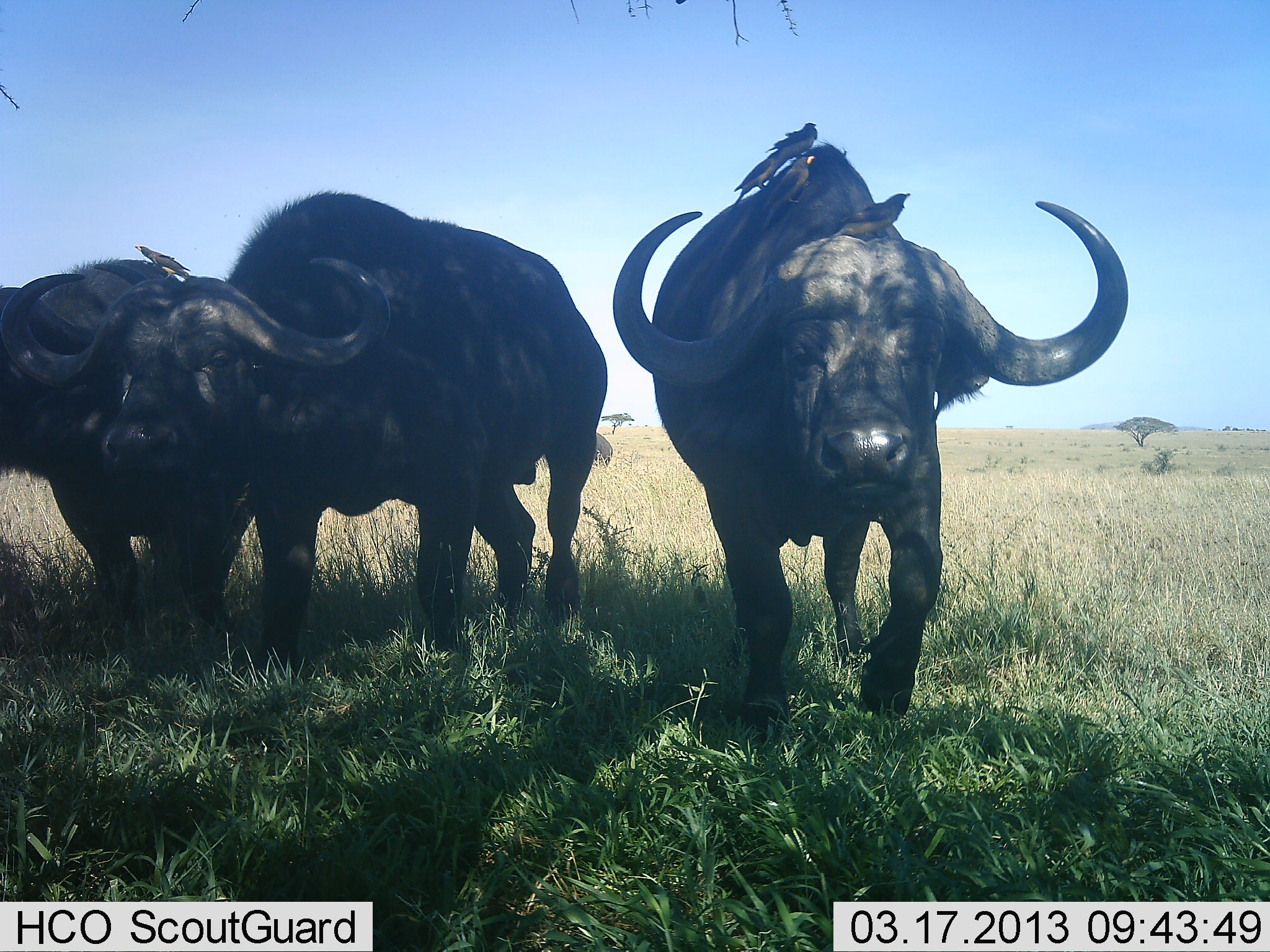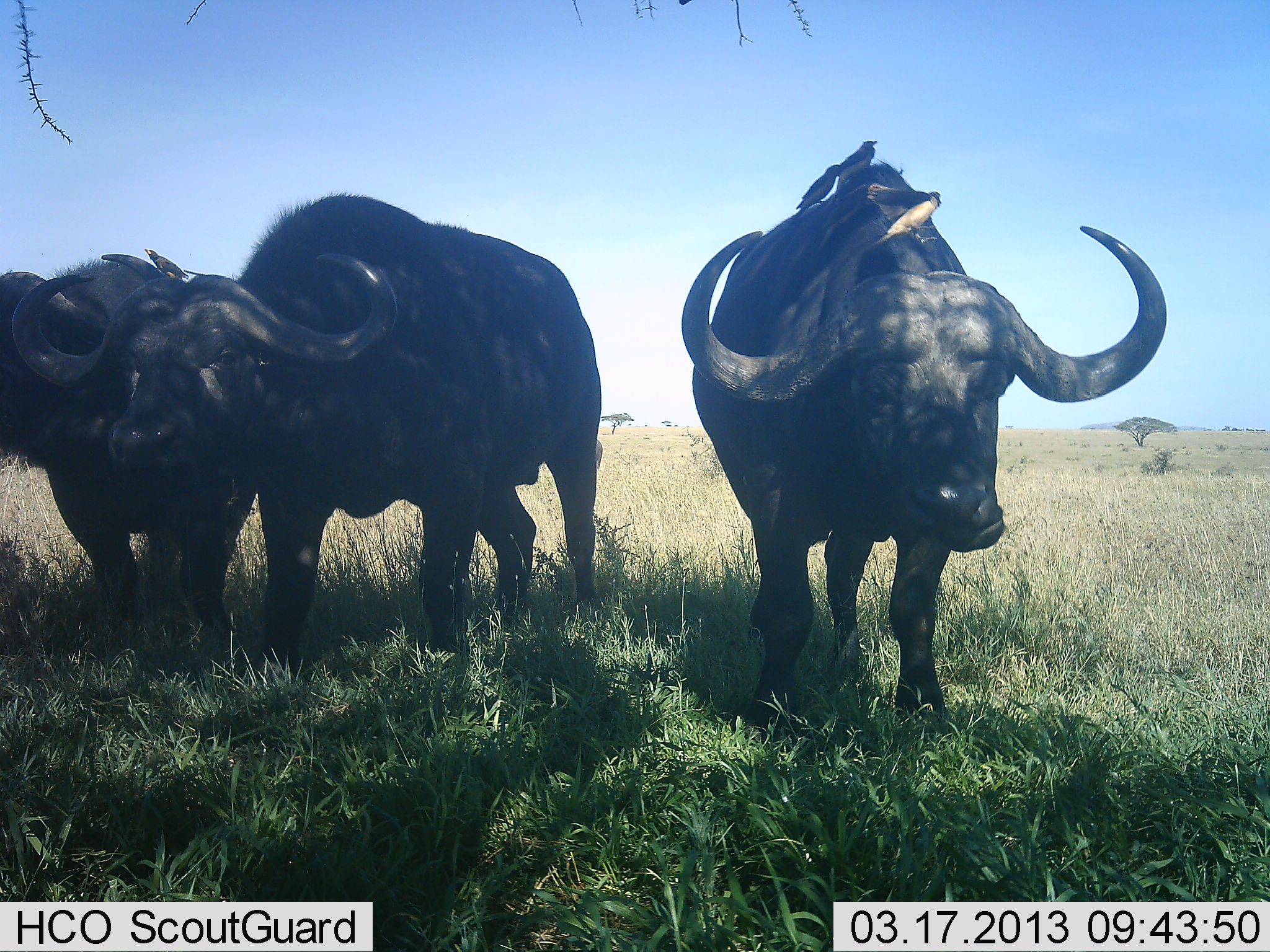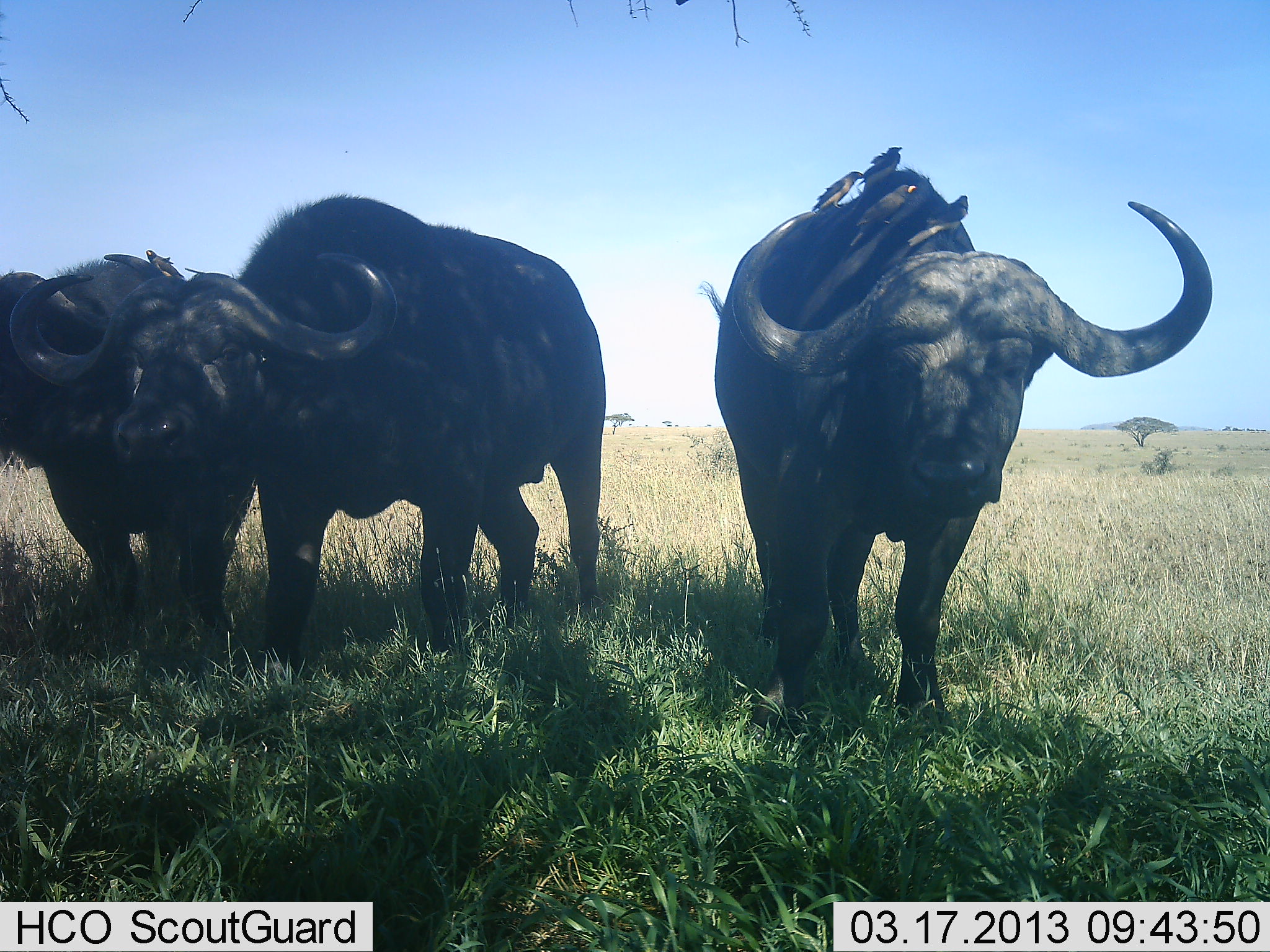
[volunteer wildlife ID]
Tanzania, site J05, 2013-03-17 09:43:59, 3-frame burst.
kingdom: Animalia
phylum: Chordata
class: Mammalia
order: Artiodactyla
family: Bovidae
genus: Syncerus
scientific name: Syncerus caffer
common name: cape buffalo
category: buffalo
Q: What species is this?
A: Buffalo (cape buffalo) (Syncerus caffer).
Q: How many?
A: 3.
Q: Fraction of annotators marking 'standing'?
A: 89%.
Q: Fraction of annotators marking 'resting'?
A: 6%.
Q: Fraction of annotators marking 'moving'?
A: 23%.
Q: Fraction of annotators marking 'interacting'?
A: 11%.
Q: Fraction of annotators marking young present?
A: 0%.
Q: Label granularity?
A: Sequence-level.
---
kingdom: Animalia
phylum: Chordata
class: Aves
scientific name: Aves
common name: bird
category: otherbird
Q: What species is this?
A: Otherbird (bird) (Aves).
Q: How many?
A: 5.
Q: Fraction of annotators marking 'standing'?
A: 56%.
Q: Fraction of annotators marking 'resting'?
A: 33%.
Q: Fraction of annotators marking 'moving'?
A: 0%.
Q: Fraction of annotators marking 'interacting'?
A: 28%.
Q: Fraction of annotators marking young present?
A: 0%.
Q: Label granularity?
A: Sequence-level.